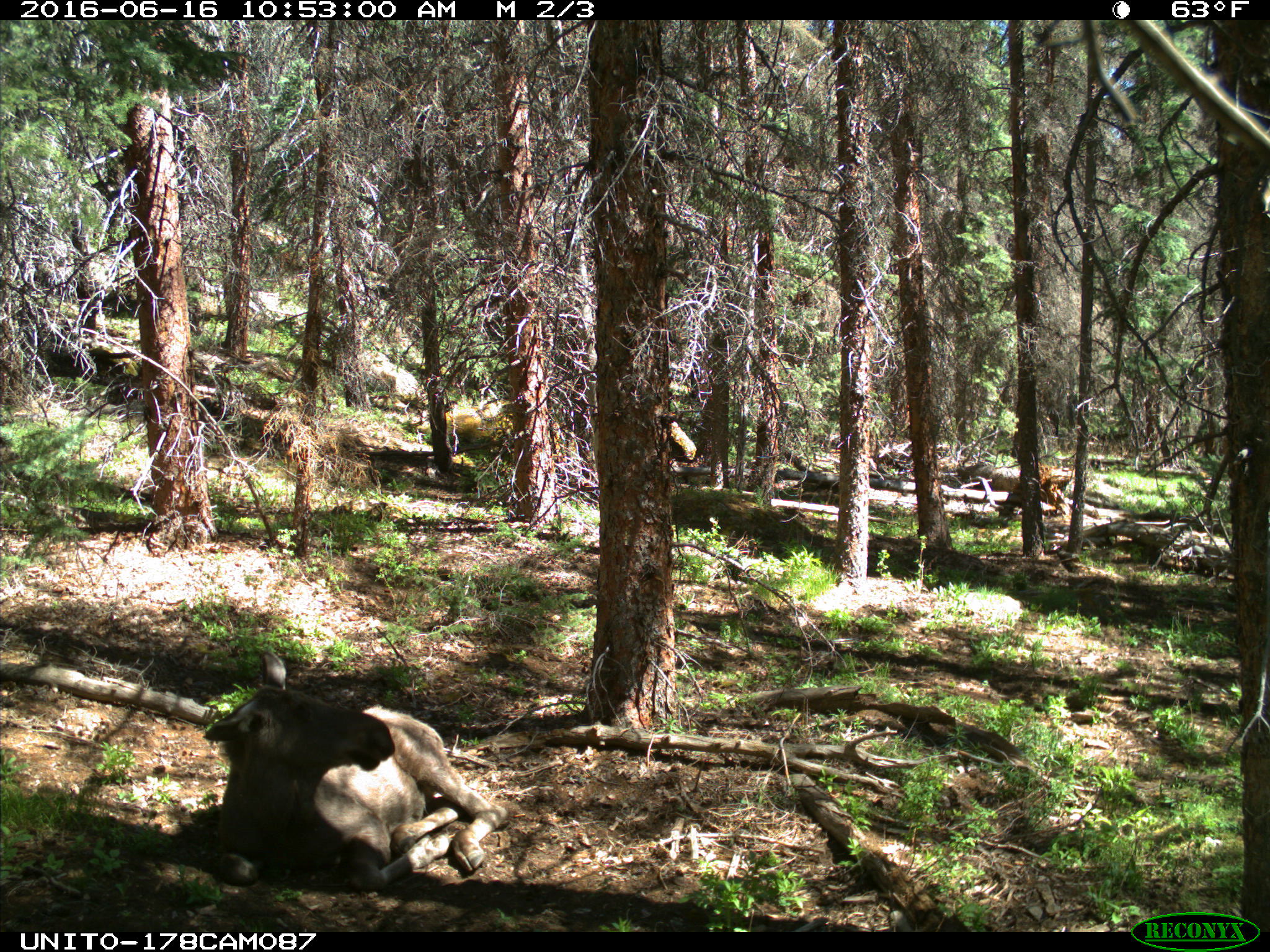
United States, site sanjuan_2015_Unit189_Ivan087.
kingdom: Animalia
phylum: Chordata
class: Mammalia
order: Artiodactyla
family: Cervidae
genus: Alces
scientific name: Alces alces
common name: moose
Alces alces (moose).